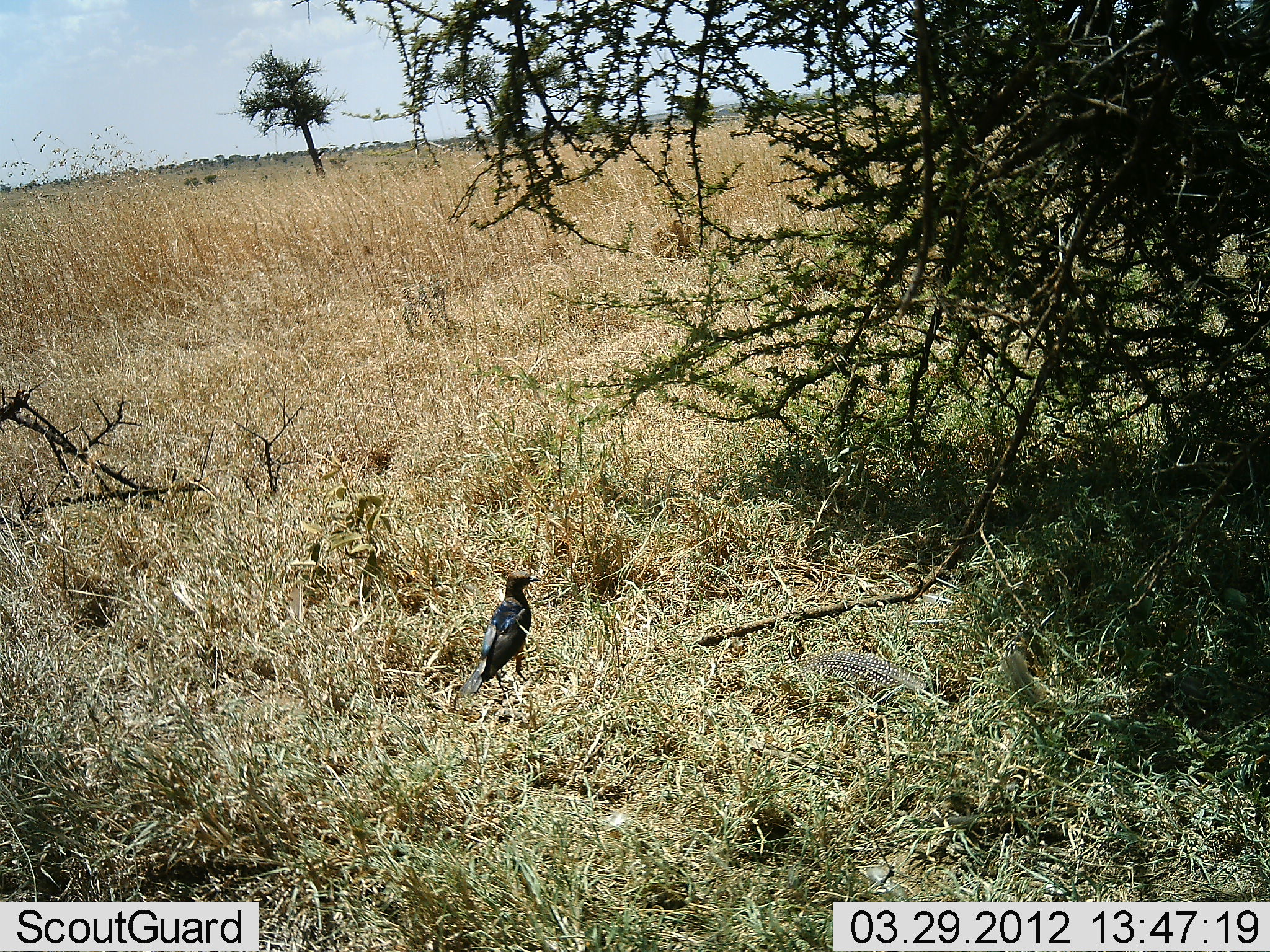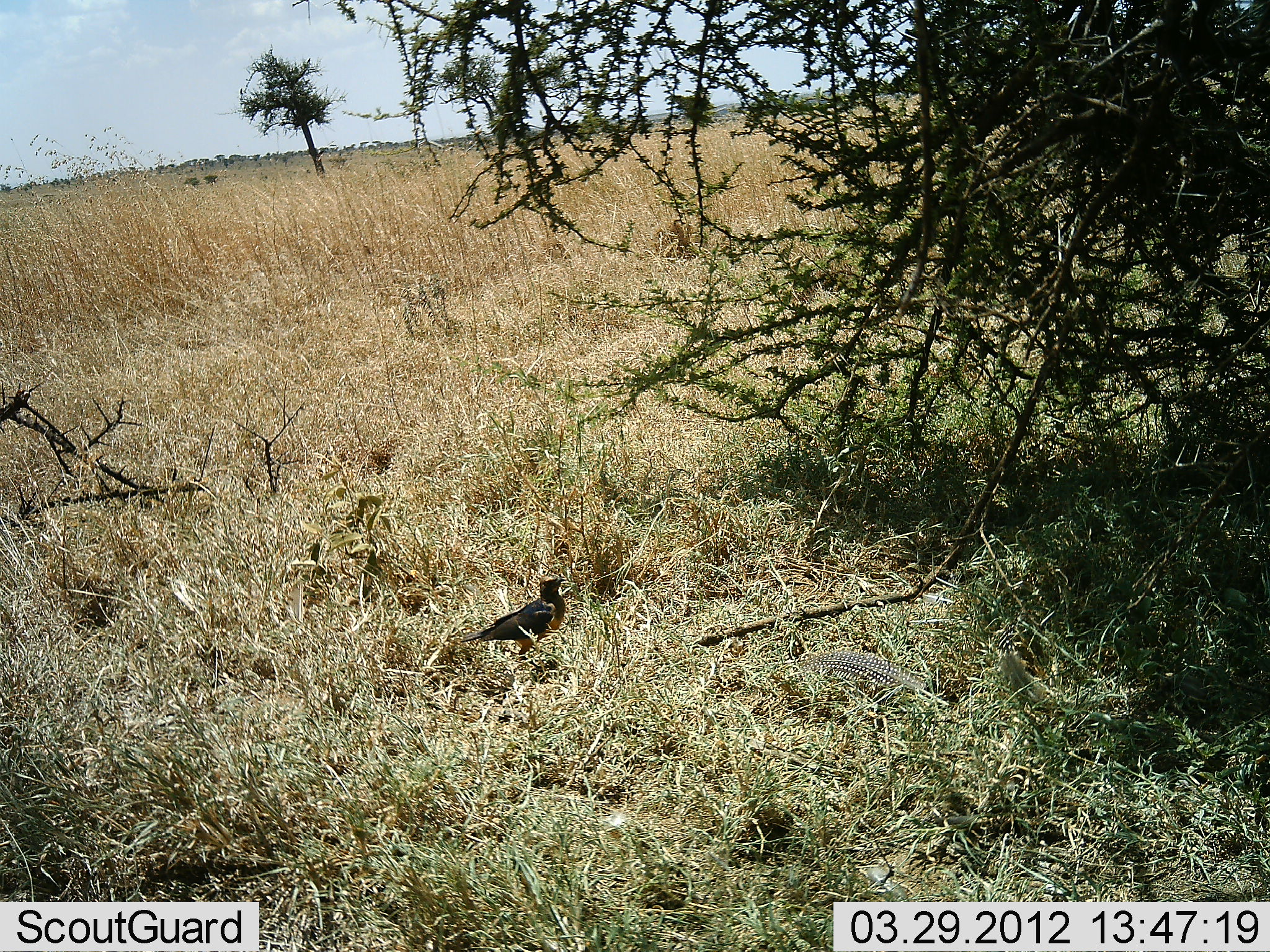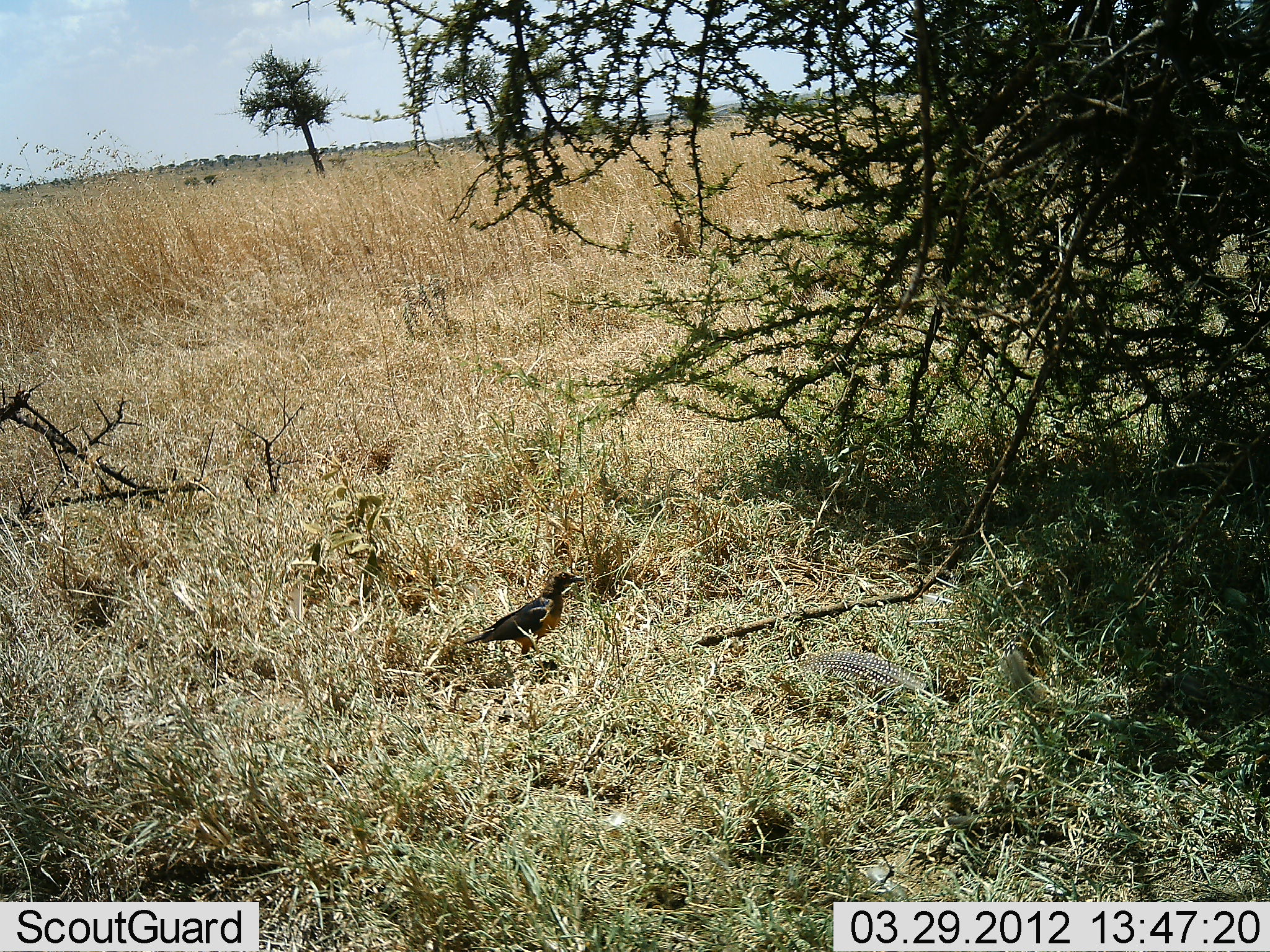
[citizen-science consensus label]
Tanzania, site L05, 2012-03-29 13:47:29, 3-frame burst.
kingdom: Animalia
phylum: Chordata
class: Aves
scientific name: Aves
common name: bird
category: otherbird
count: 1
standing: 64%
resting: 8%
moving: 28%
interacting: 0%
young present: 0%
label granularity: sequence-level